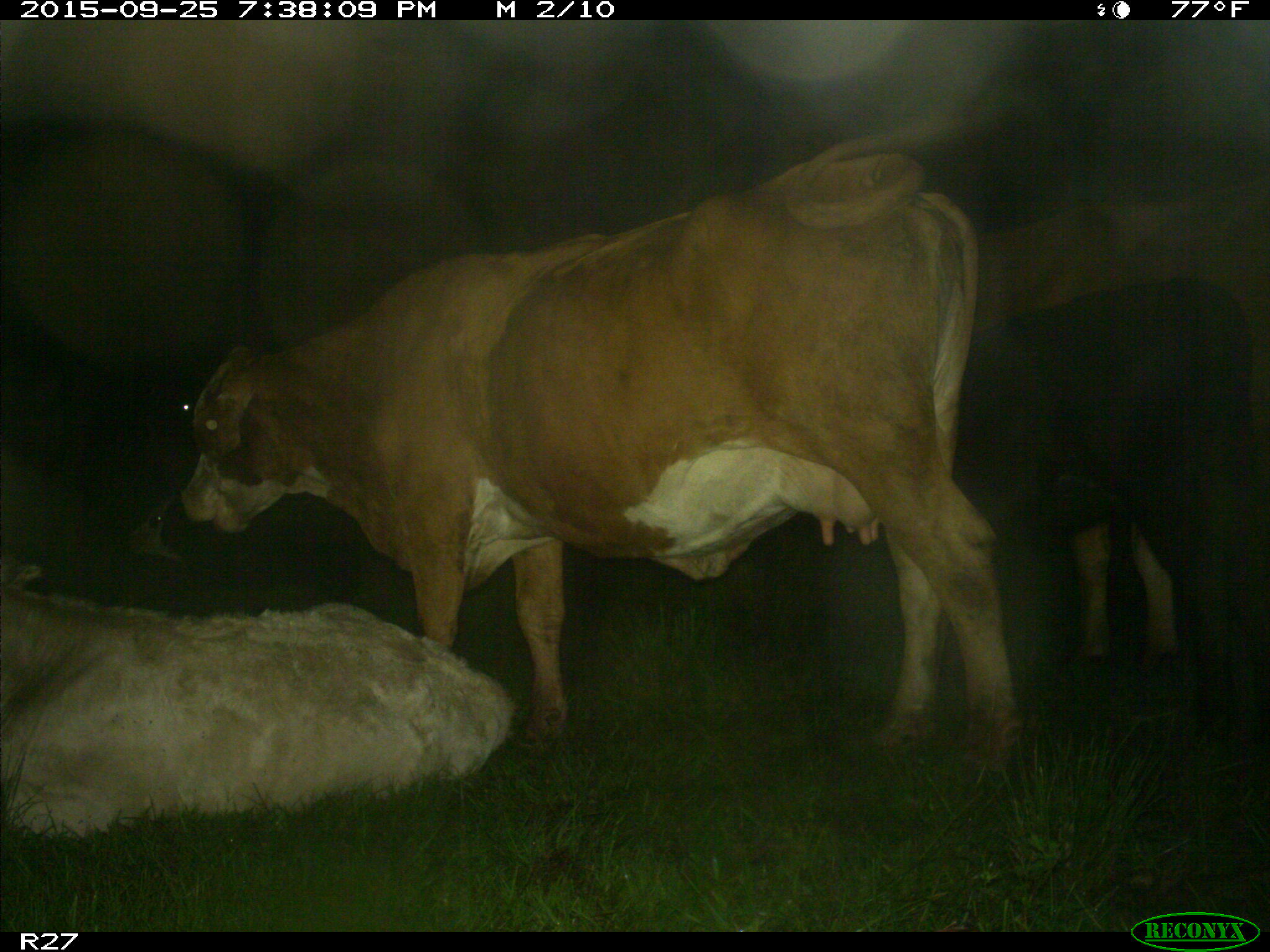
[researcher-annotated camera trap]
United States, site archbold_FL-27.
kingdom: Animalia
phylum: Chordata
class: Mammalia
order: Artiodactyla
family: Bovidae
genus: Bos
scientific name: Bos taurus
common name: domestic cow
Bos taurus (domestic cow).